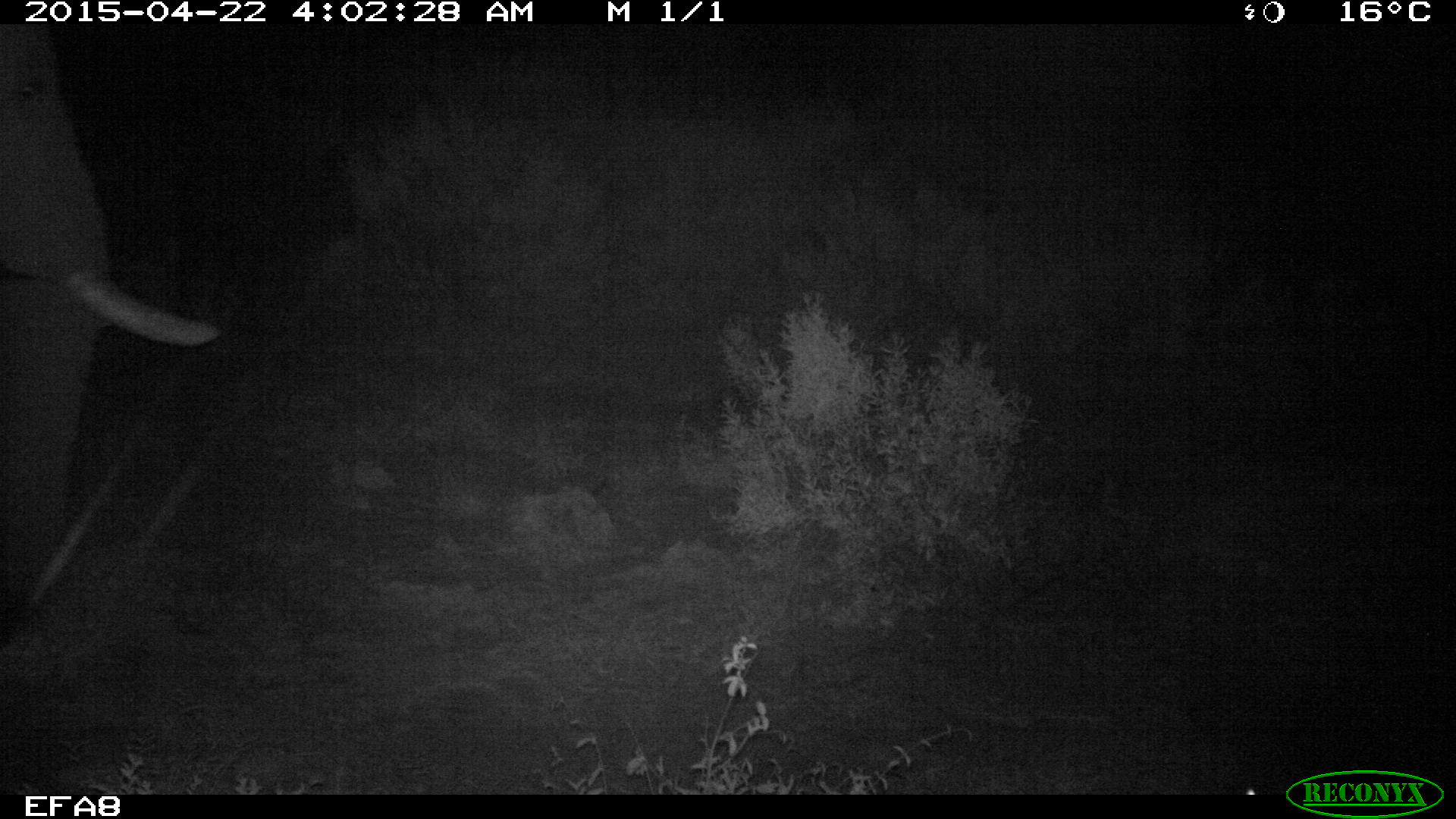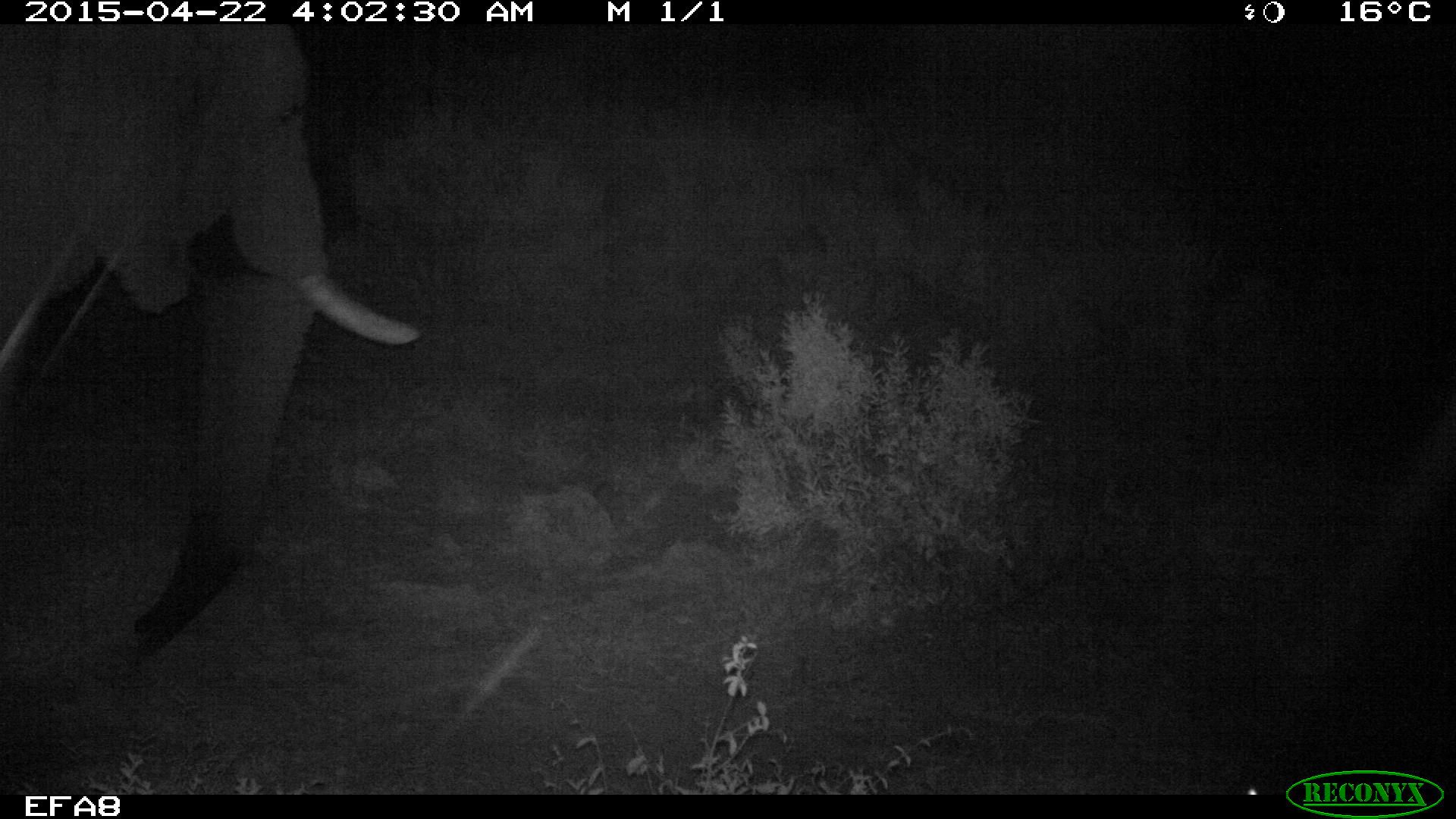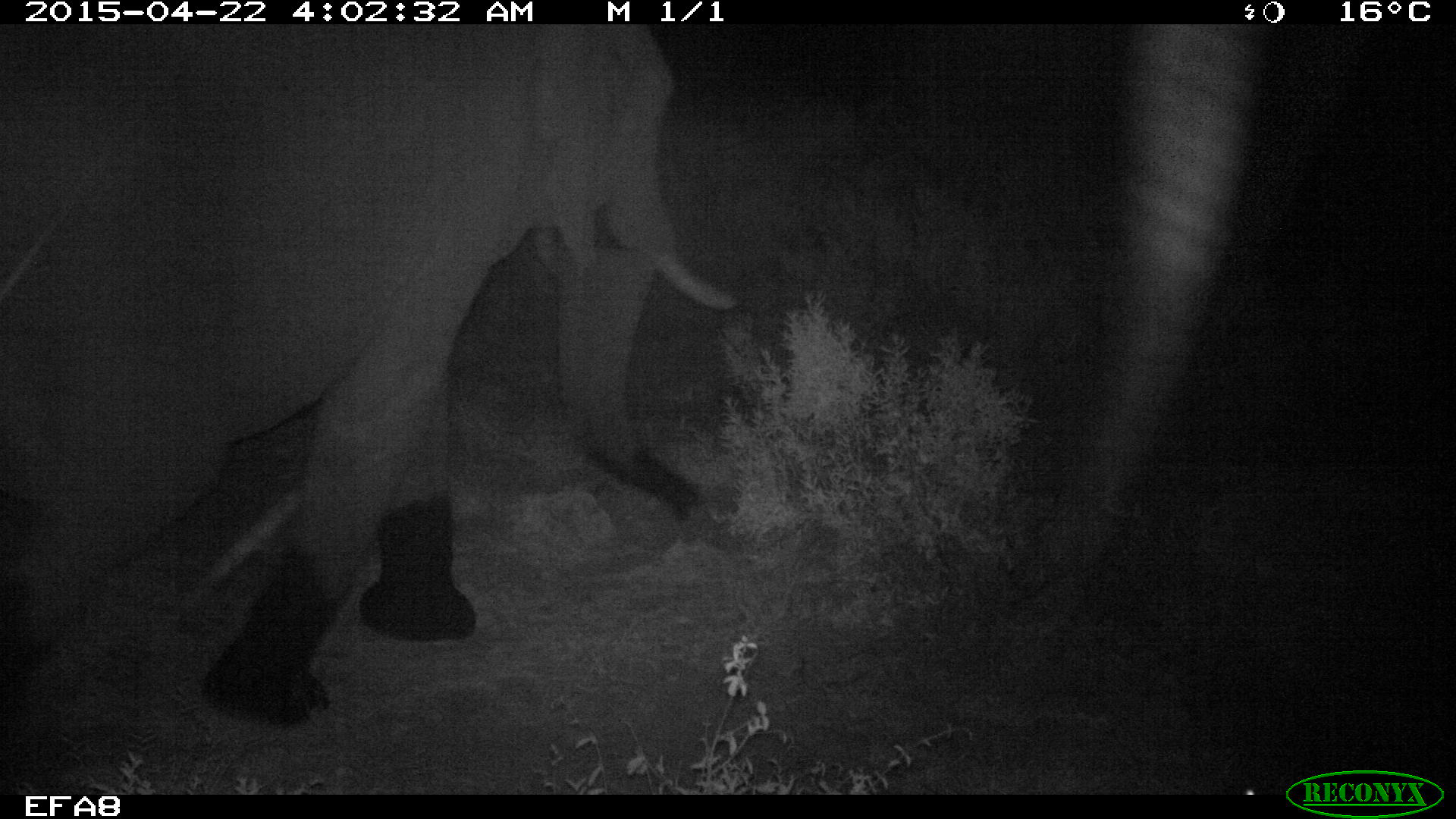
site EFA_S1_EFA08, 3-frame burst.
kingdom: Animalia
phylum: Chordata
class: Mammalia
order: Proboscidea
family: Elephantidae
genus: Loxodonta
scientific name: Loxodonta africana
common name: african bush elephant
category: elephant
Elephant (african bush elephant) (Loxodonta africana), count 1. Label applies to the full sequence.